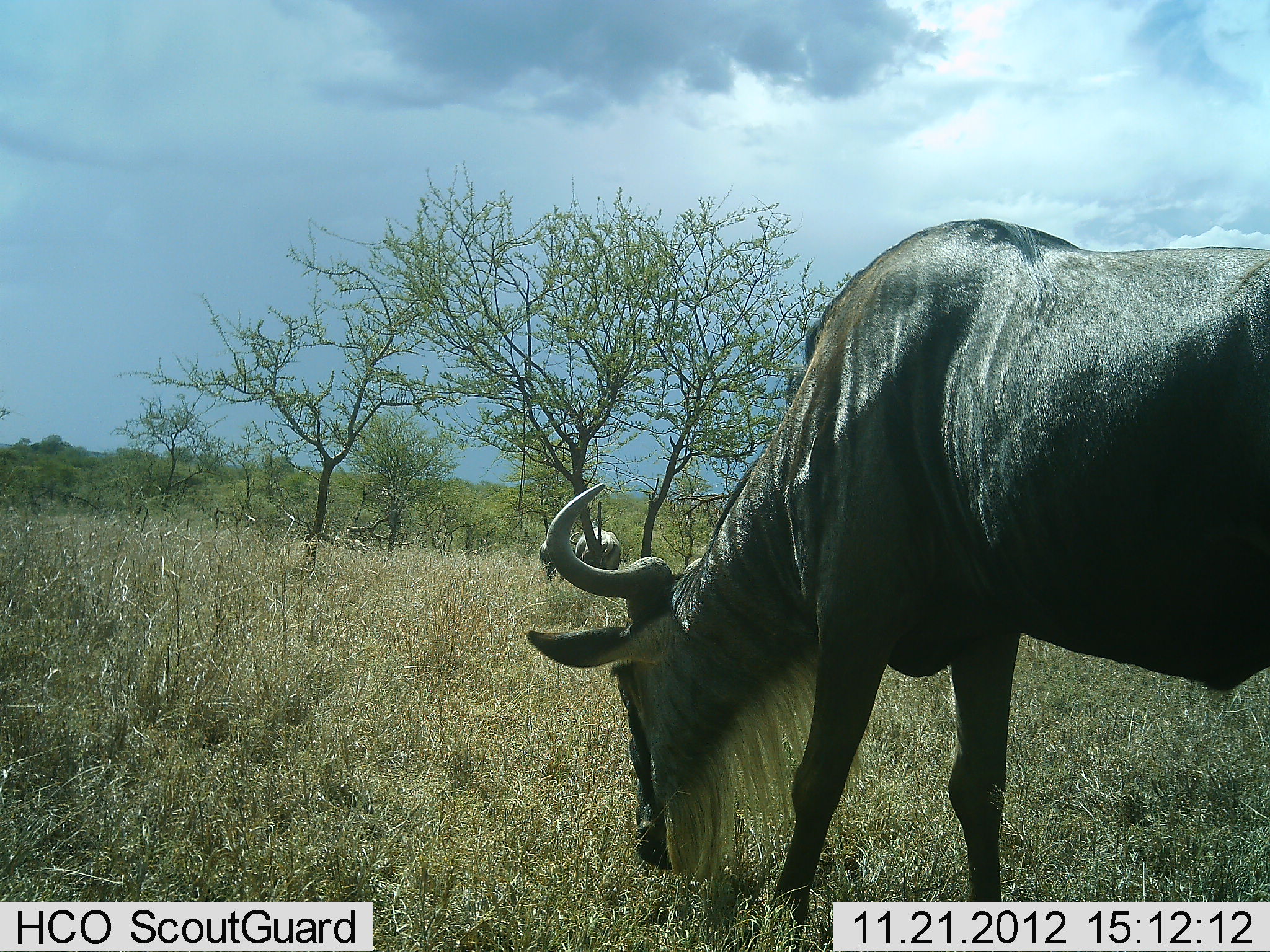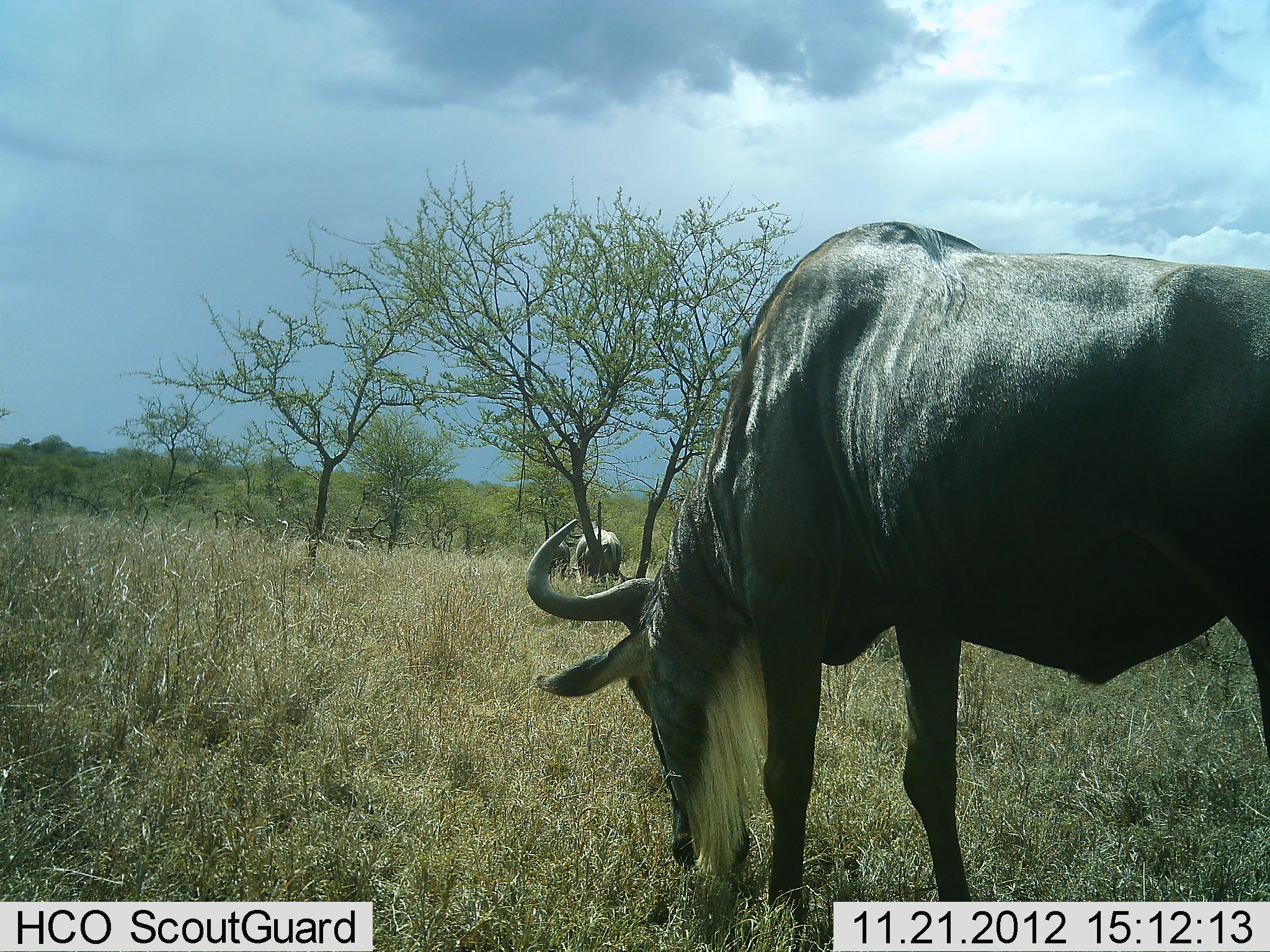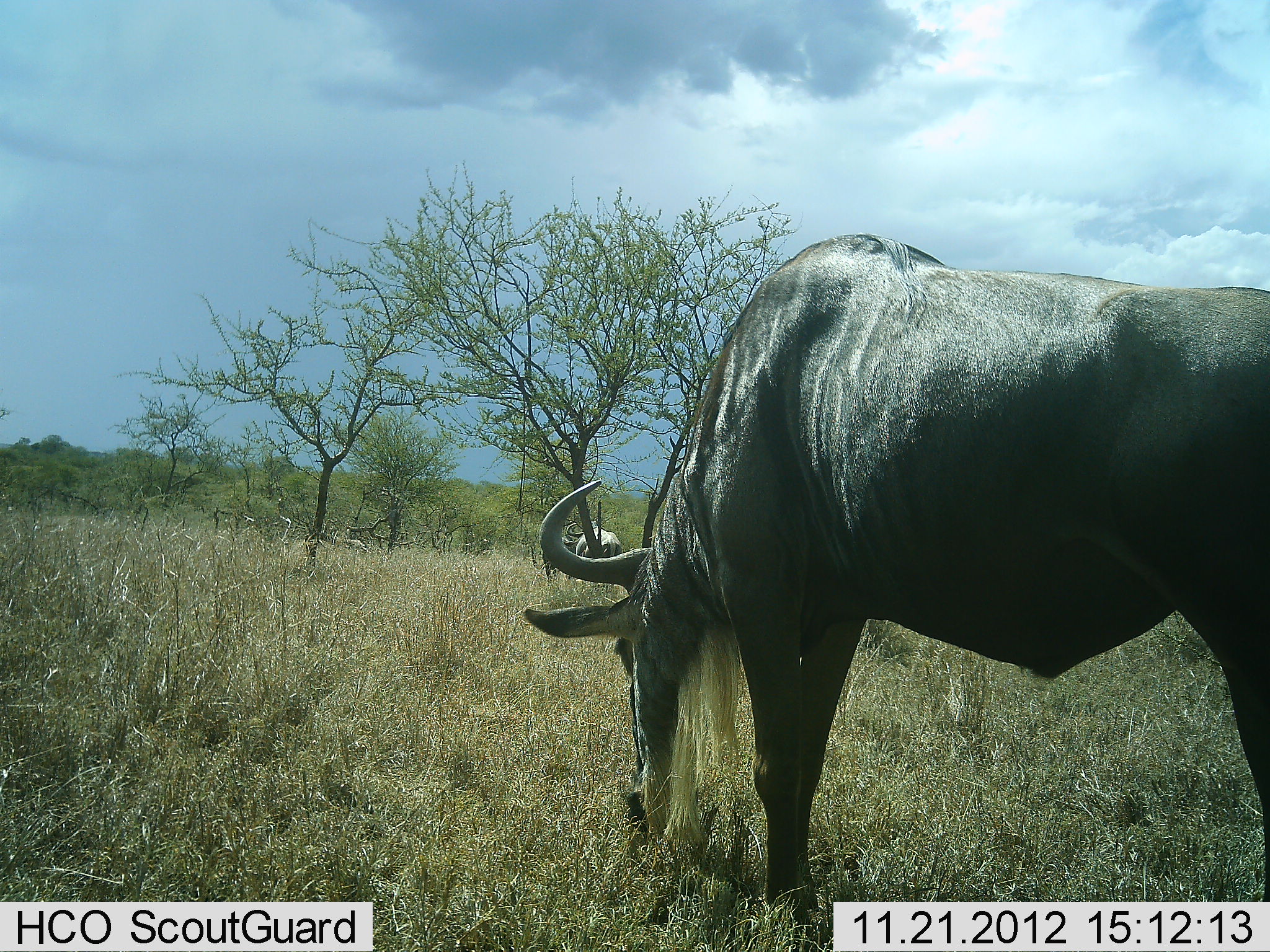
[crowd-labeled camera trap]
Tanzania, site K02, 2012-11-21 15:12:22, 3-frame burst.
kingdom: Animalia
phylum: Chordata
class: Mammalia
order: Artiodactyla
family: Bovidae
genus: Connochaetes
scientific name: Connochaetes taurinus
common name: blue wildebeest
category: wildebeest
Wildebeest (blue wildebeest) (Connochaetes taurinus), count 3. Behavior (volunteer vote fractions): standing 18%, resting 0%, moving 0%, interacting 0%. Young present (vote fraction): 0%. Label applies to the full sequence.